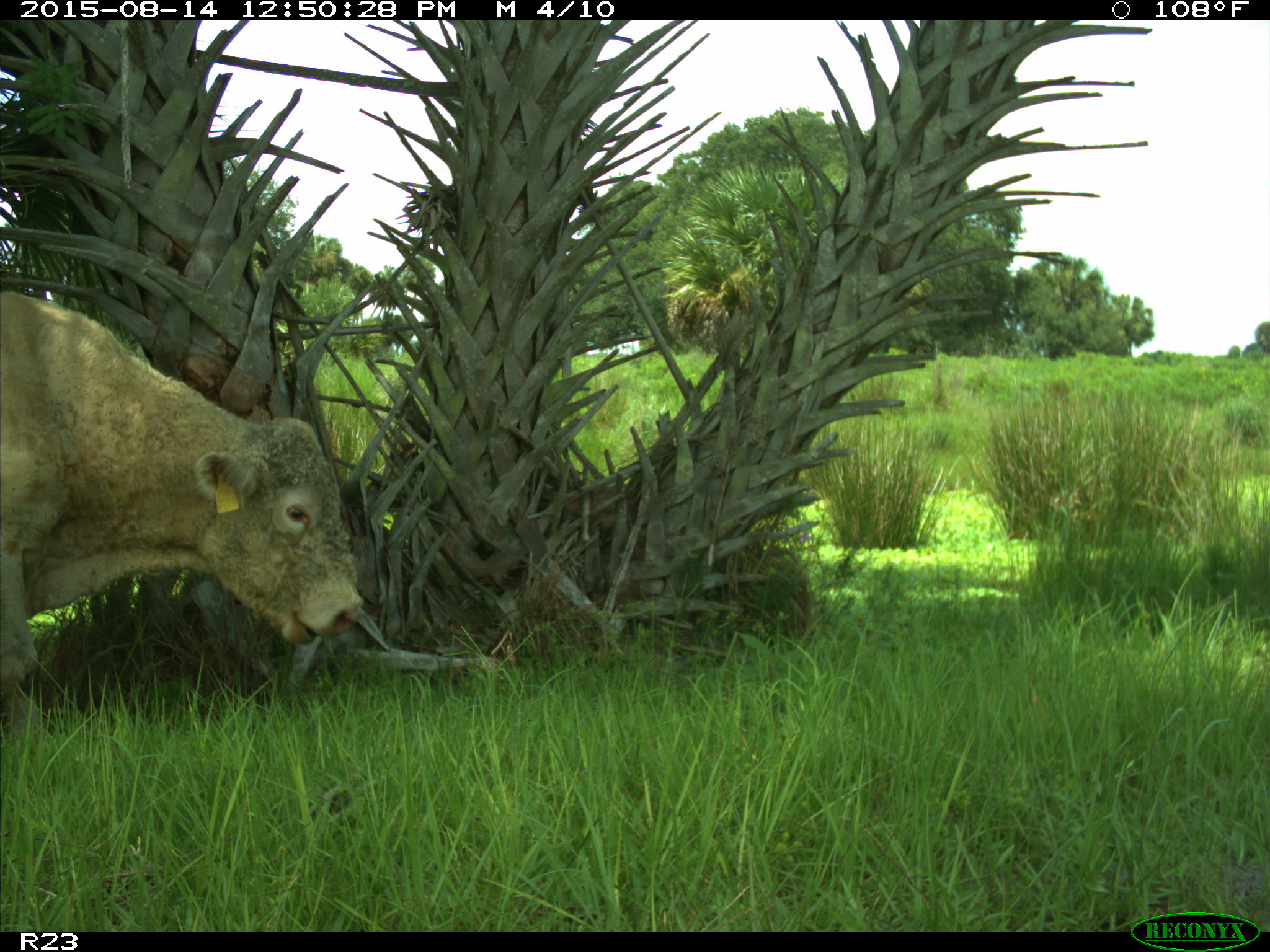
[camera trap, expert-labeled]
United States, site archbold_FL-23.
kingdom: Animalia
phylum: Chordata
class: Mammalia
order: Artiodactyla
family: Bovidae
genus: Bos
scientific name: Bos taurus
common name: domestic cow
Bos taurus (domestic cow).